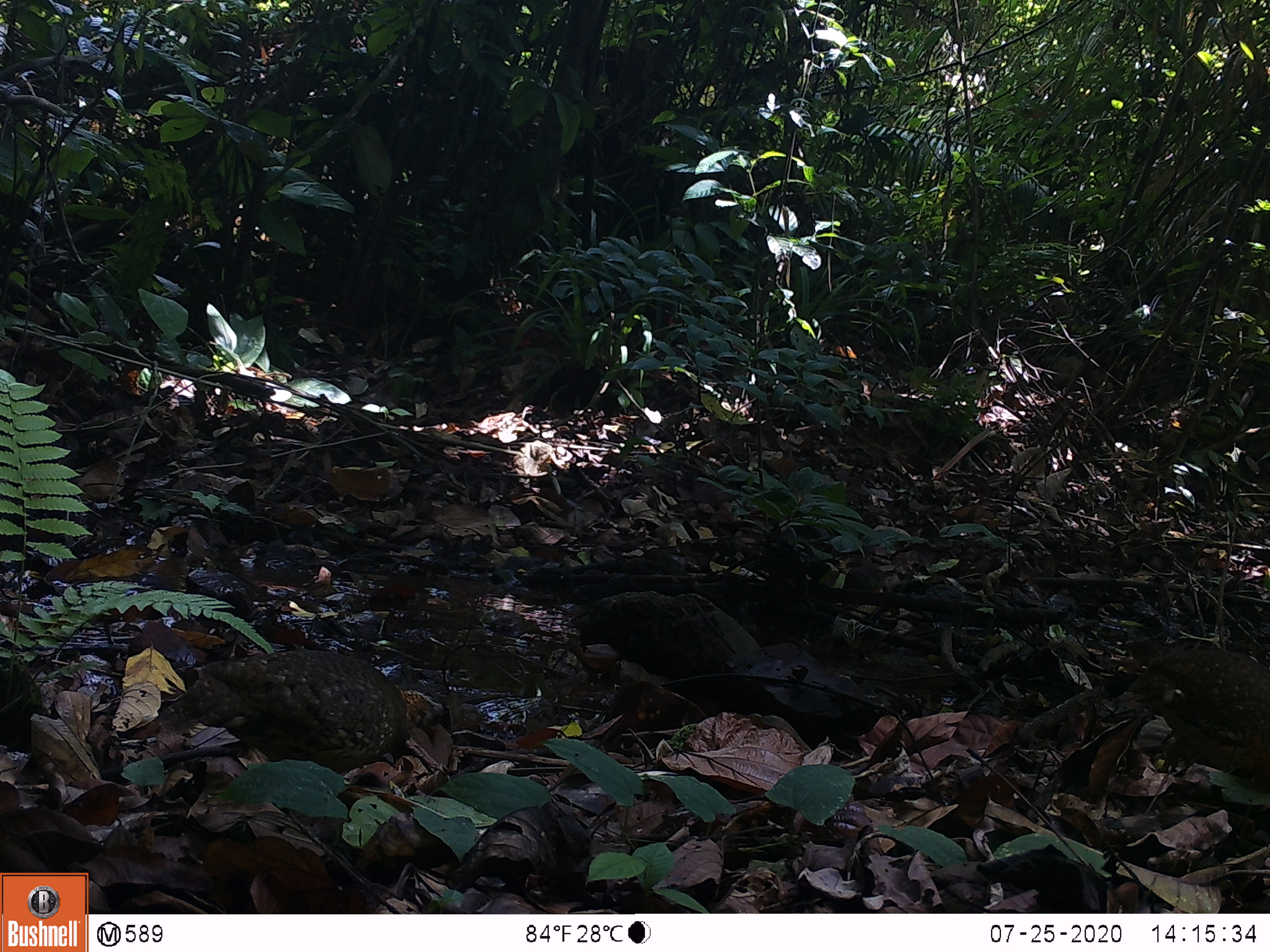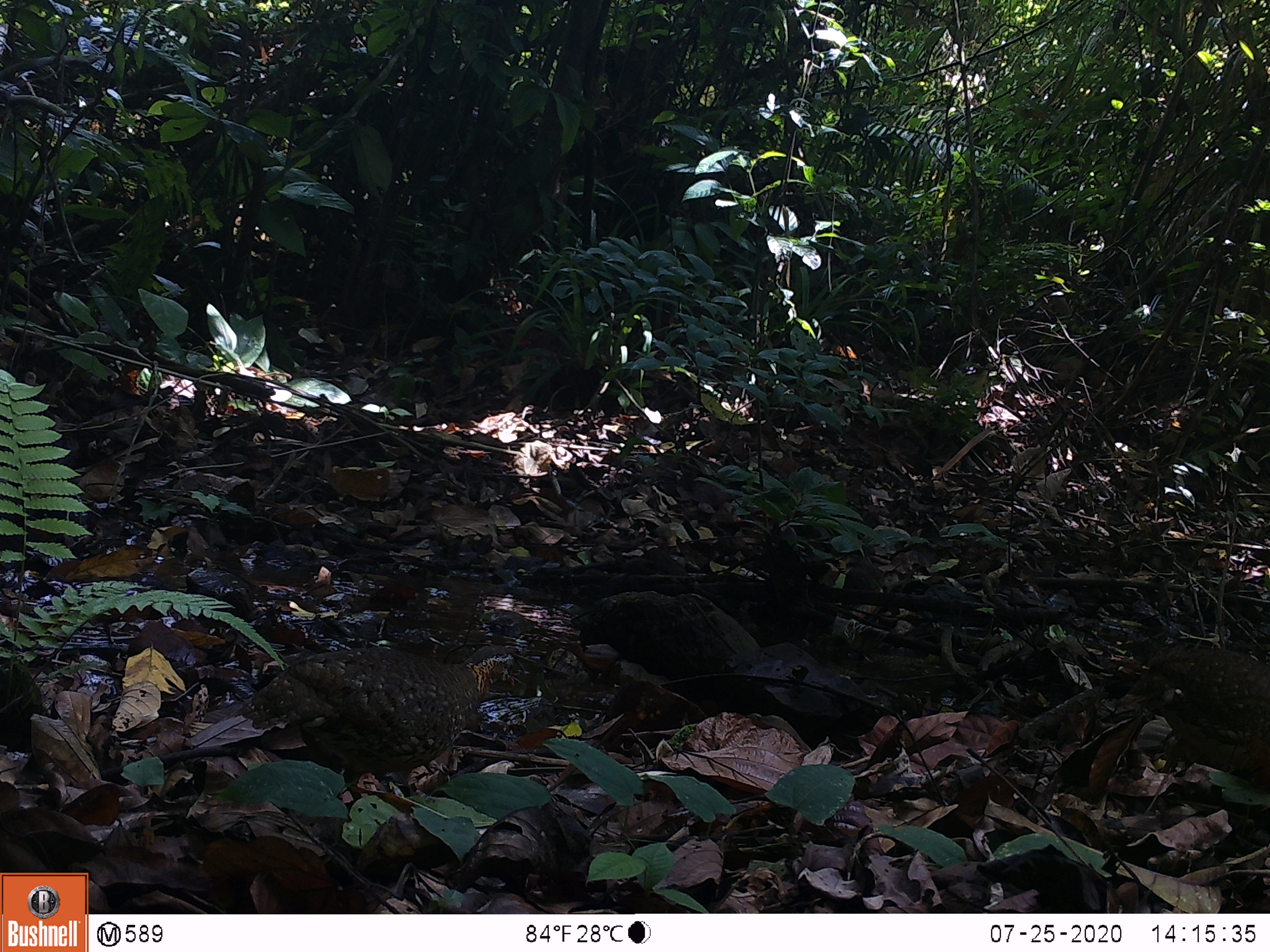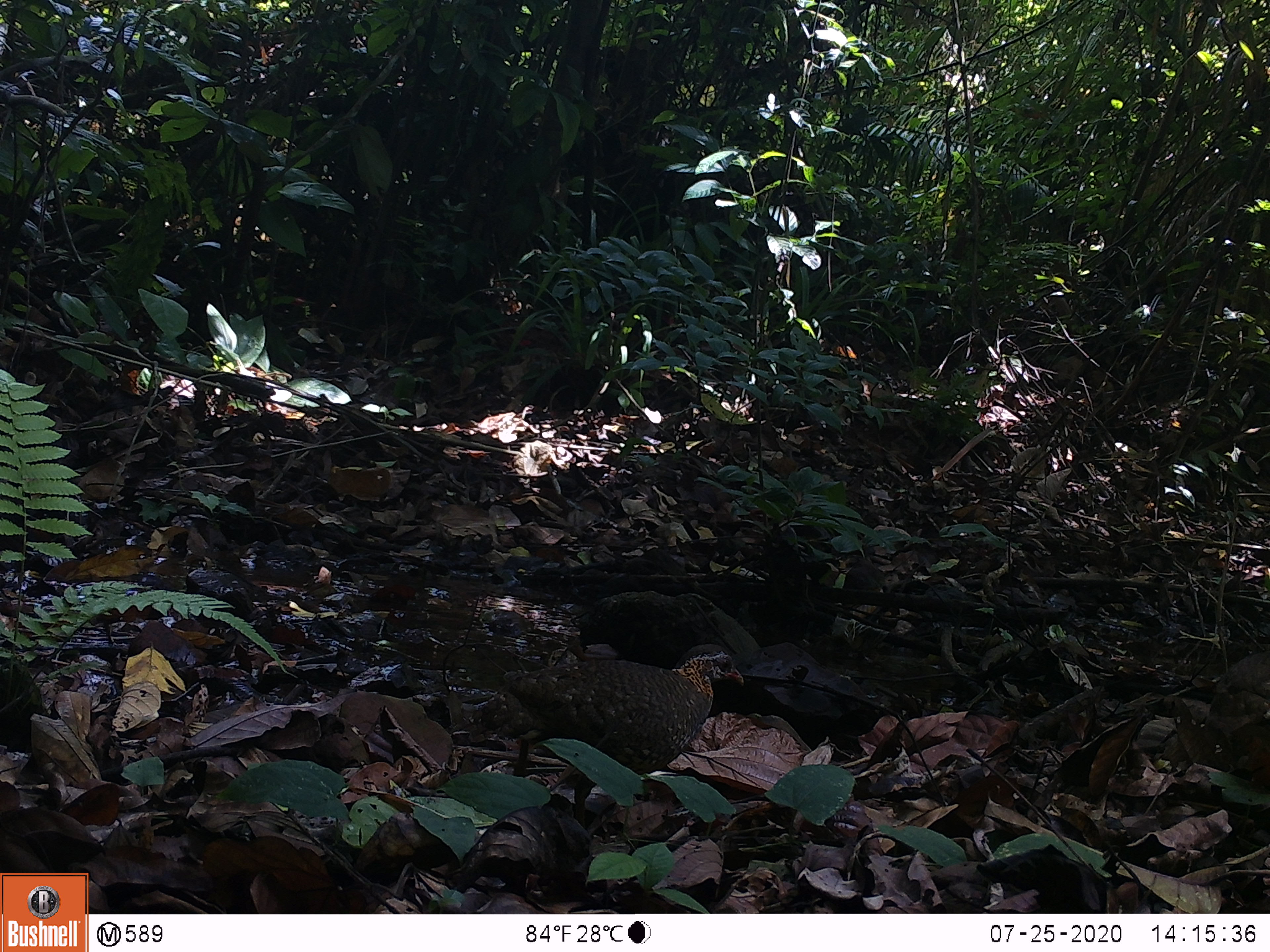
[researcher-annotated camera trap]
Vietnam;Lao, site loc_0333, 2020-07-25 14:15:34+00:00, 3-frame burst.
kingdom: Animalia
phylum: Chordata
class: Aves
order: Galliformes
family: Phasianidae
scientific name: Phasianidae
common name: partridge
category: unidentified partridge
Unidentified partridge (partridge) (Phasianidae). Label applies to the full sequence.